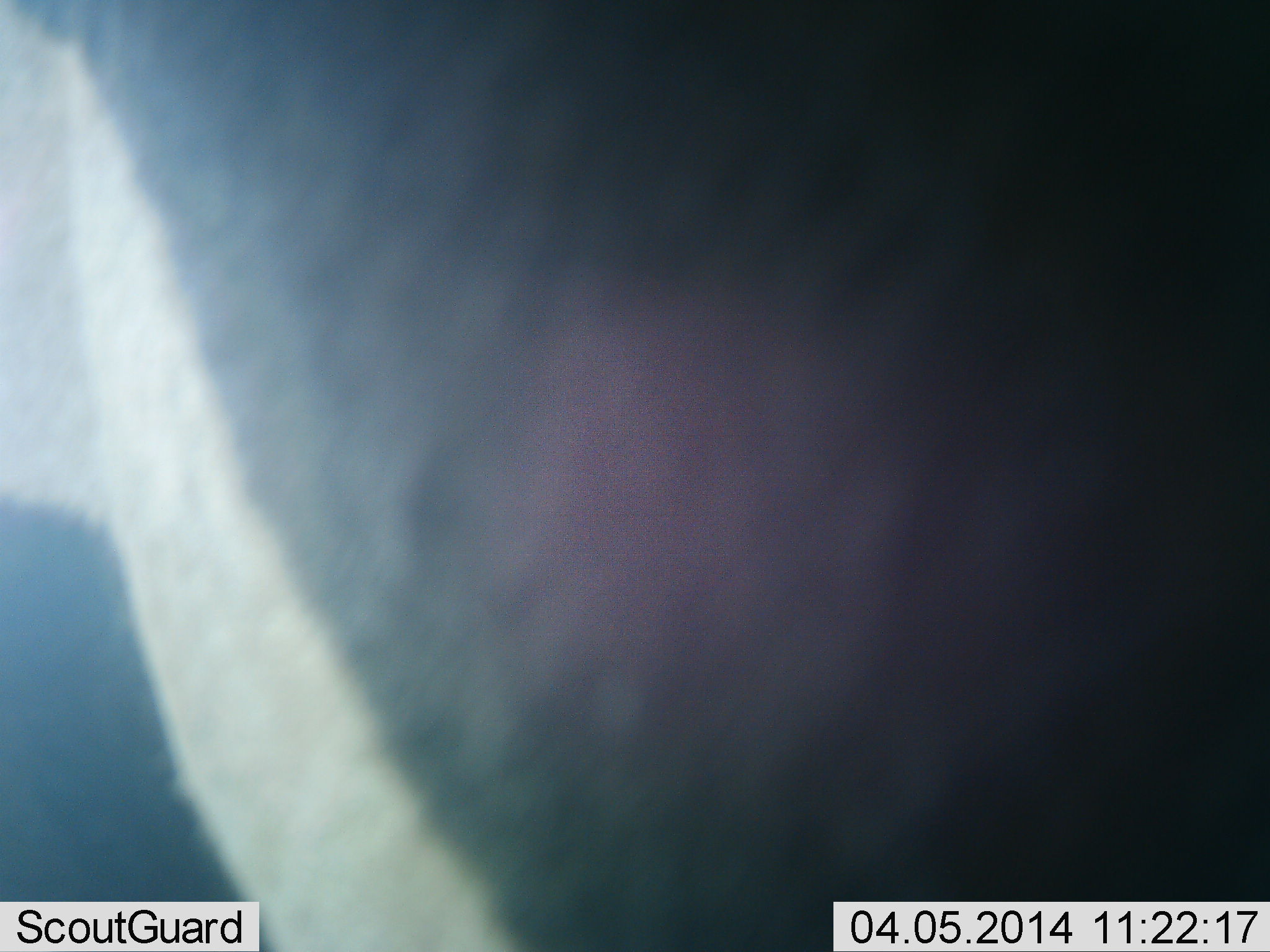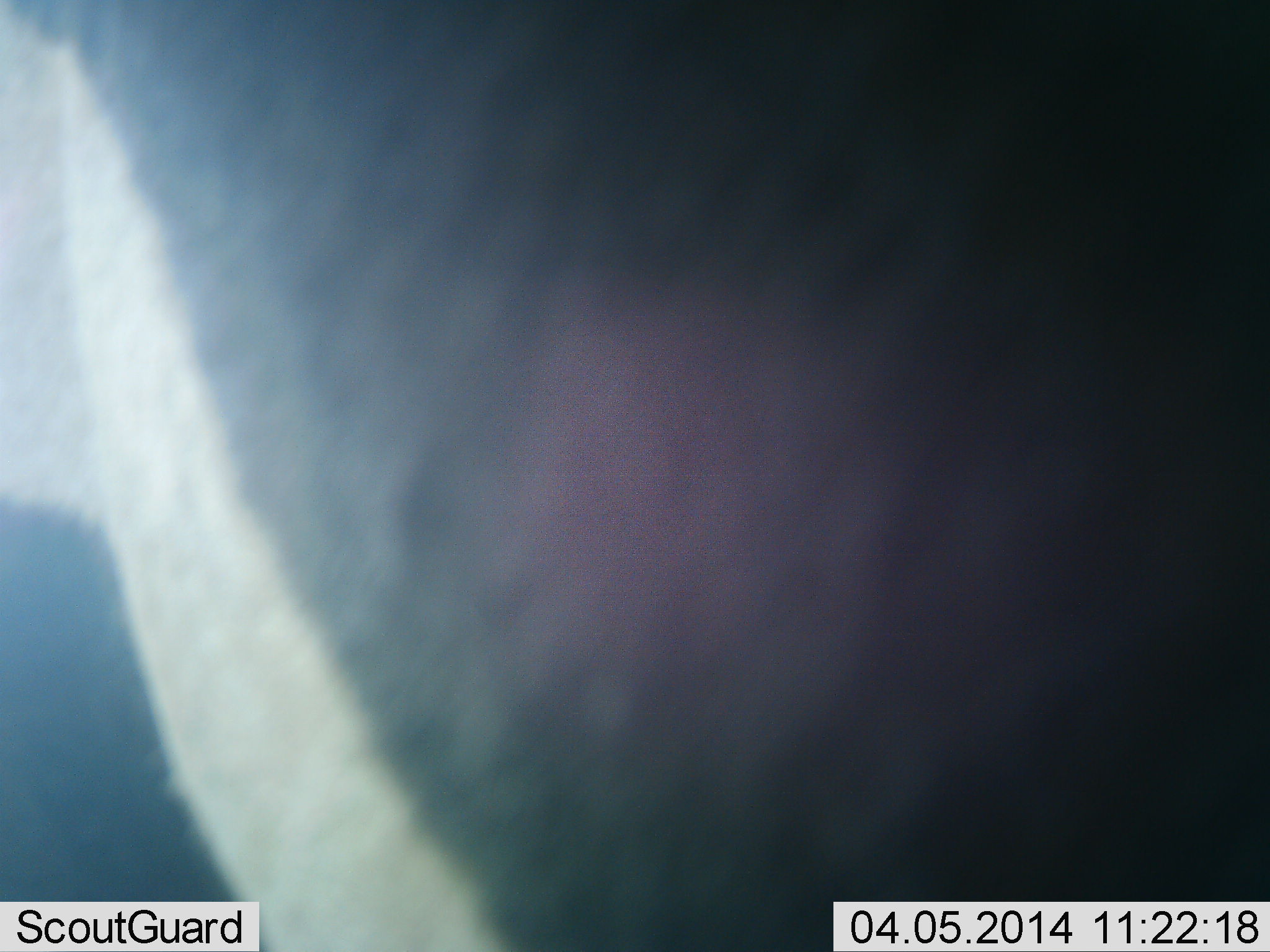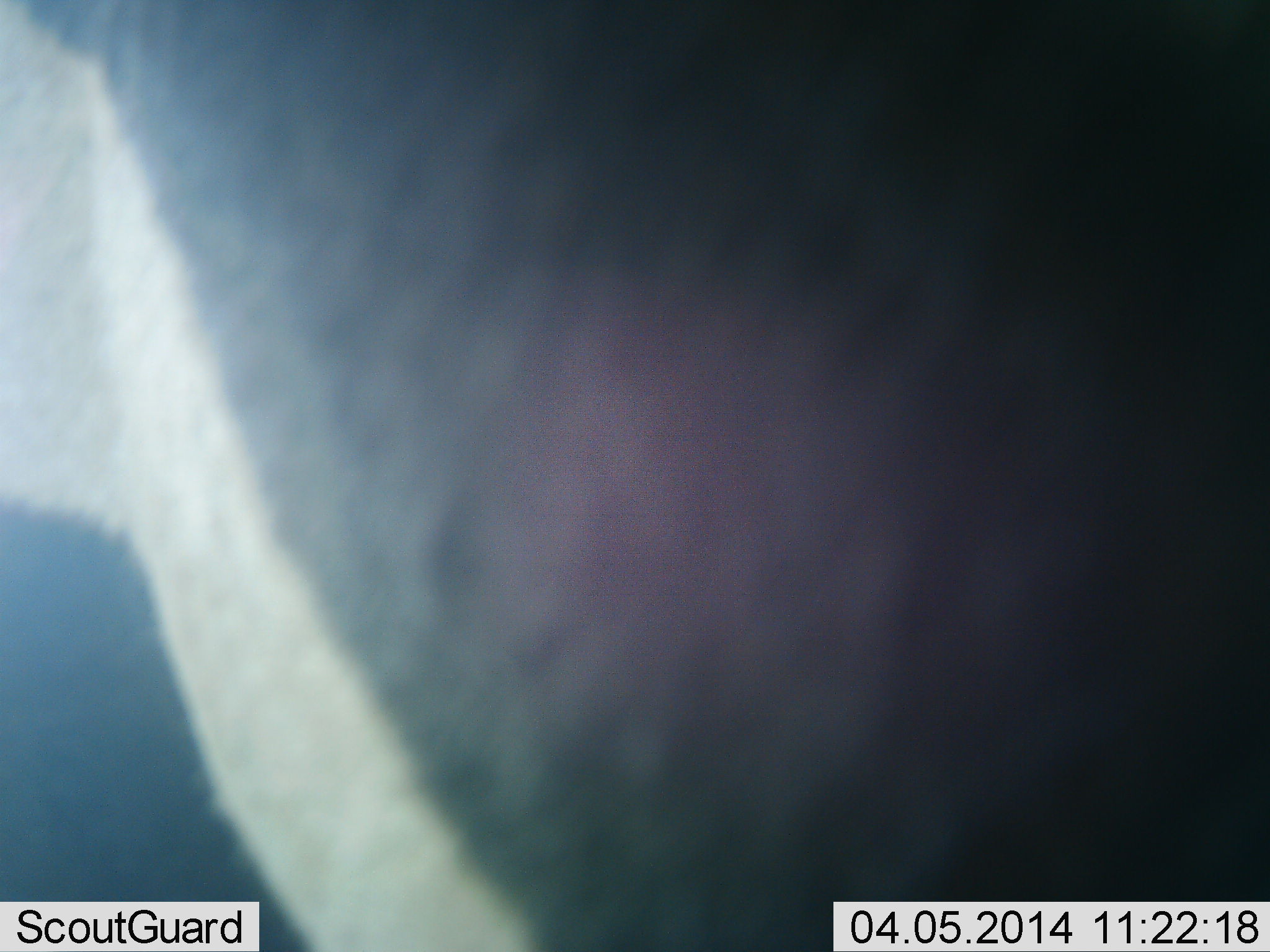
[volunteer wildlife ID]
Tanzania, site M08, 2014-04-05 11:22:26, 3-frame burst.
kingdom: Animalia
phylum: Chordata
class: Mammalia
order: Perissodactyla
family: Equidae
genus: Equus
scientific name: Equus quagga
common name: plains zebra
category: zebra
Zebra (plains zebra) (Equus quagga), count 1. Behavior (volunteer vote fractions): standing 100%, resting 0%, moving 0%, interacting 0%. Young present (vote fraction): 0%. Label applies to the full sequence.